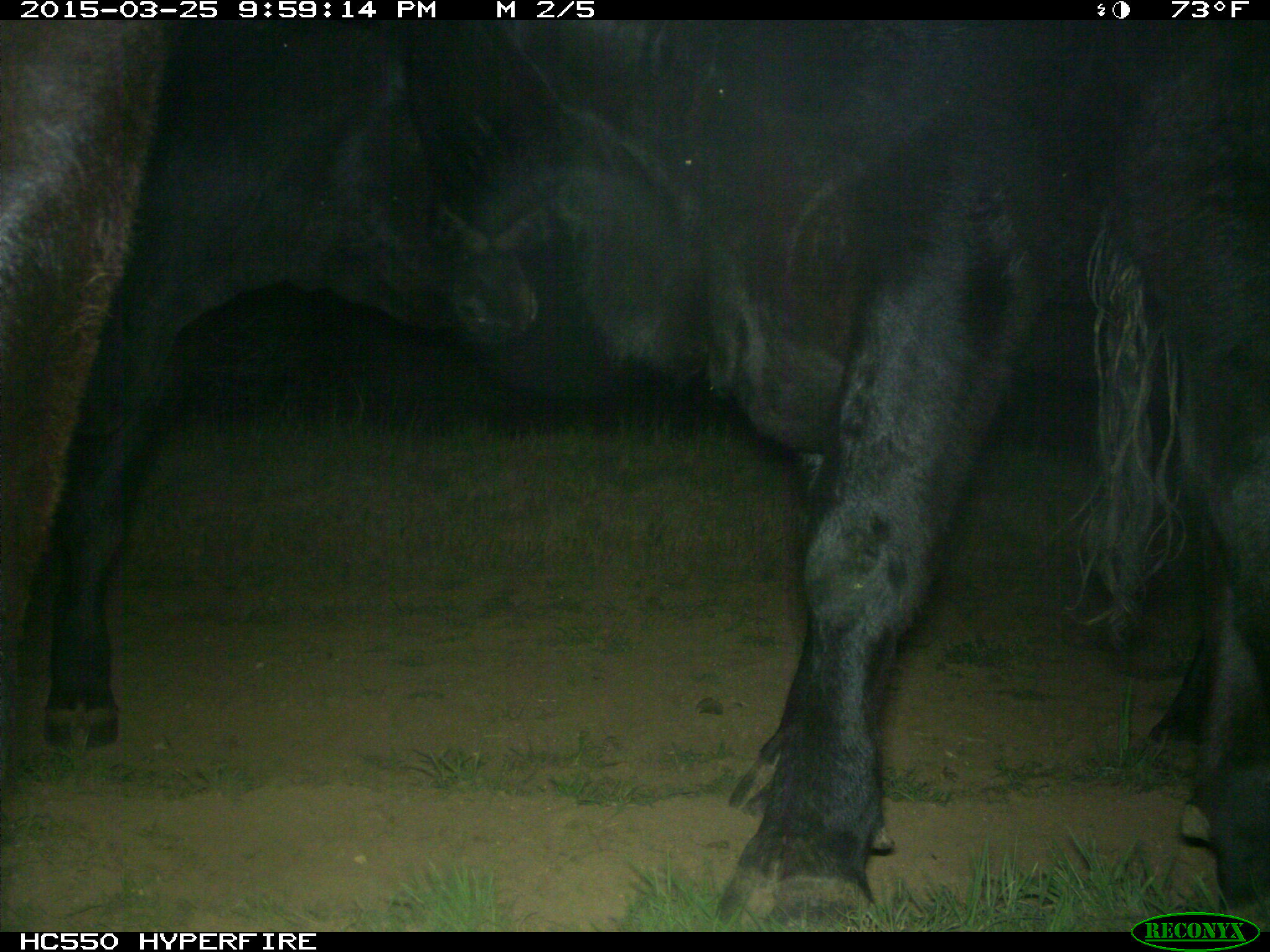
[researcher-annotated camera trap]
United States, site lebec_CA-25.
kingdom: Animalia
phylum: Chordata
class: Mammalia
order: Artiodactyla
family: Bovidae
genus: Bos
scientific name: Bos taurus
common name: domestic cow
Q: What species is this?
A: Bos taurus (domestic cow).